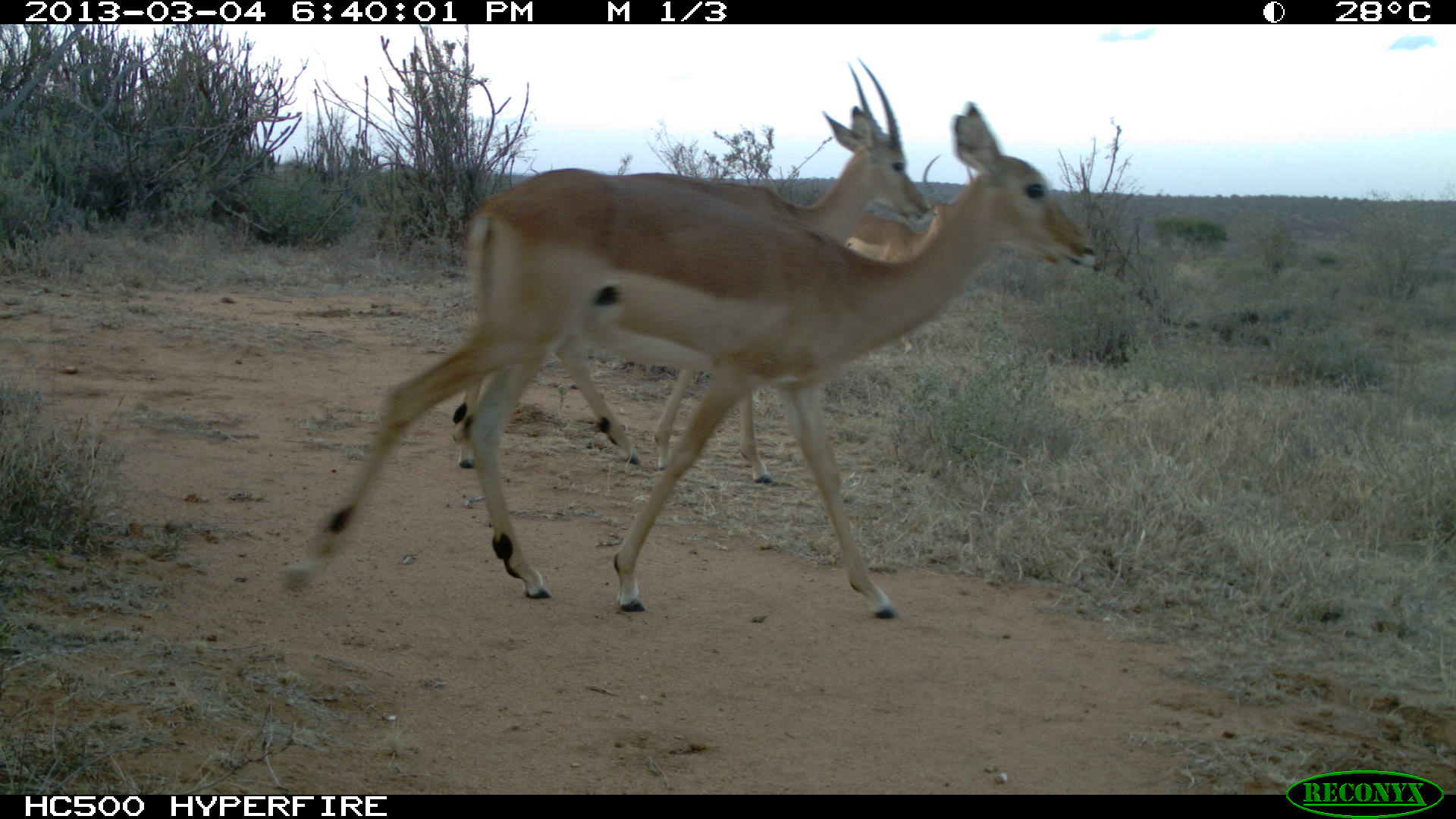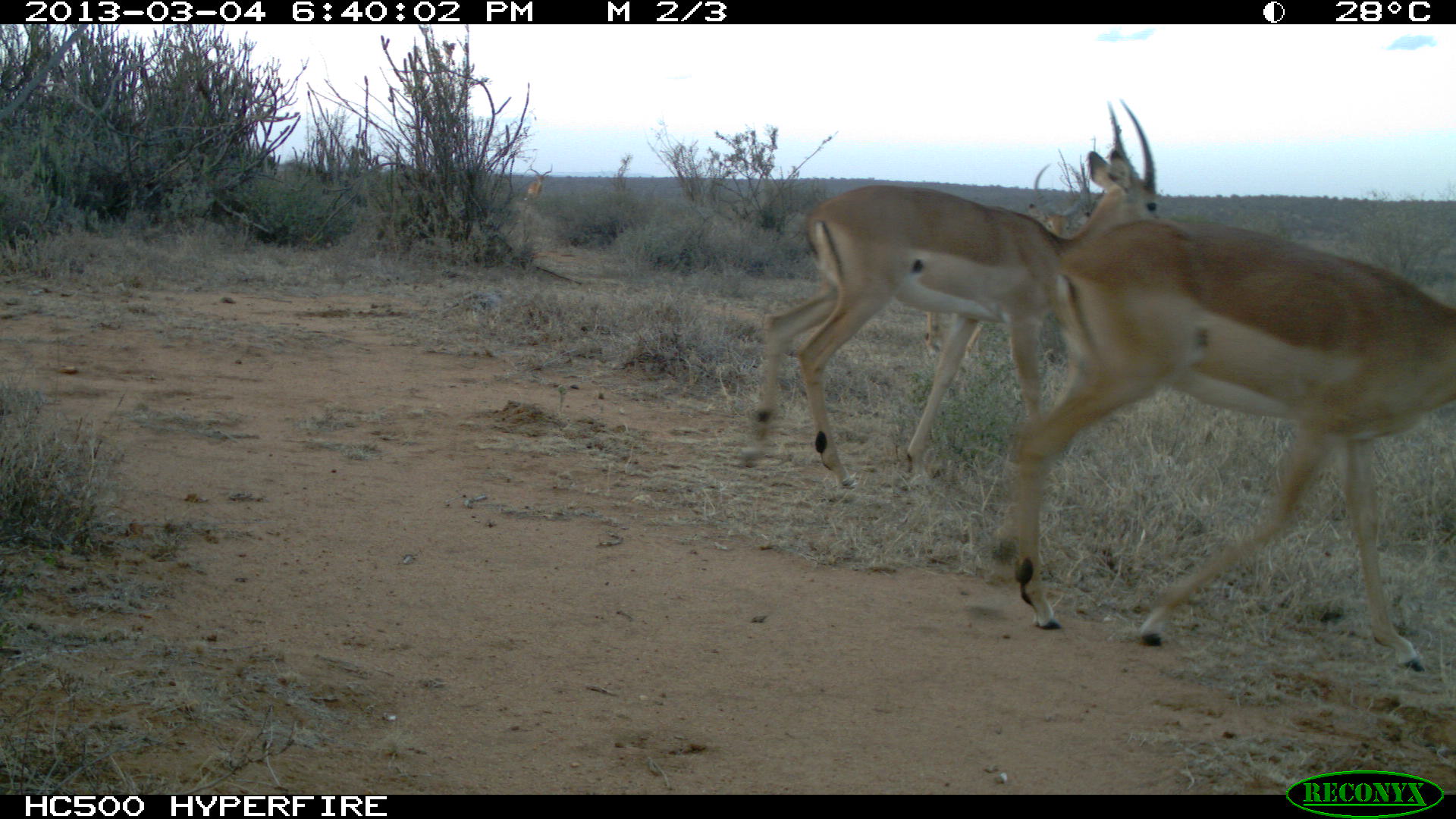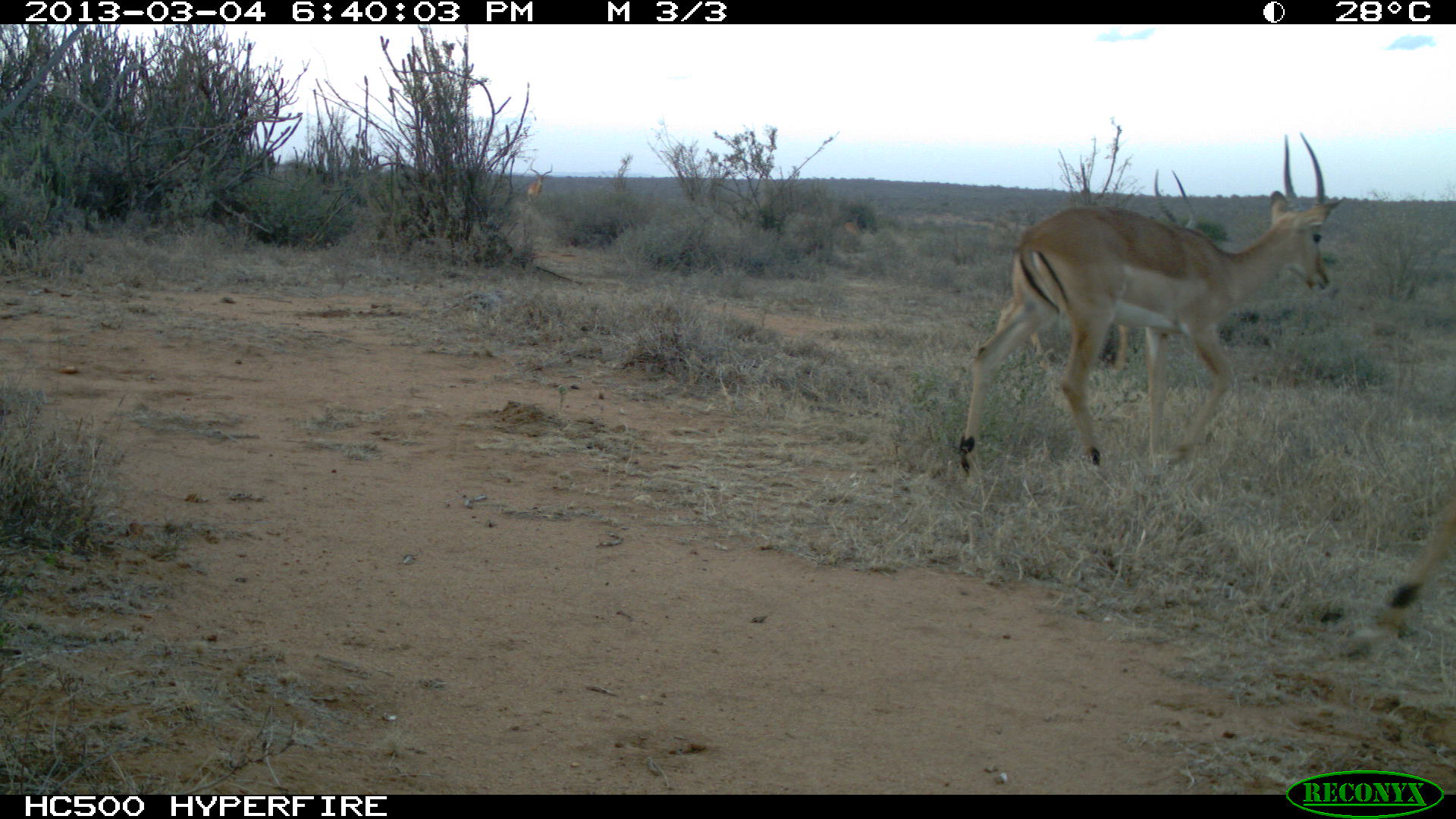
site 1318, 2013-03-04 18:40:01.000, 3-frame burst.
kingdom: Animalia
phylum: Chordata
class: Mammalia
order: Artiodactyla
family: Bovidae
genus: Aepyceros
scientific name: Aepyceros melampus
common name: impala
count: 3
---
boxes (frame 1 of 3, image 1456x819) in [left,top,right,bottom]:
aepyceros melampus: [274,97,1100,620]; [451,53,930,484]; [842,154,982,353]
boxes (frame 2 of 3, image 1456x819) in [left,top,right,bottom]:
aepyceros melampus: [986,218,1456,673]; [737,100,1179,488]; [923,138,1090,361]; [526,162,552,209]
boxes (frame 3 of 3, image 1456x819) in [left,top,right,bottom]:
aepyceros melampus: [952,129,1345,482]; [995,170,1196,374]; [1355,478,1455,657]; [525,160,553,208]